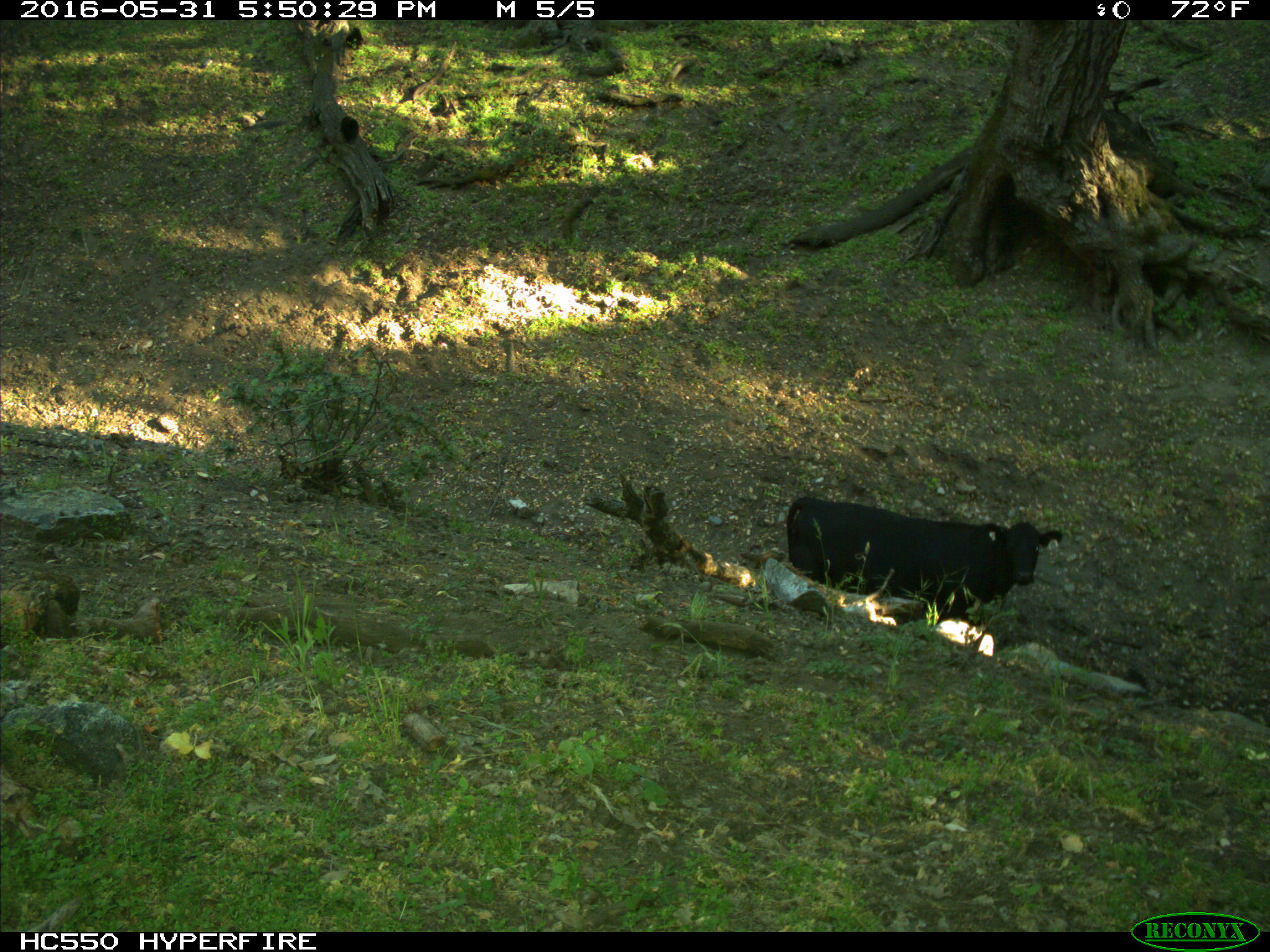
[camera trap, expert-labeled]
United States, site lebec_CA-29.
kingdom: Animalia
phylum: Chordata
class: Mammalia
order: Artiodactyla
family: Bovidae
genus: Bos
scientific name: Bos taurus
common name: domestic cow